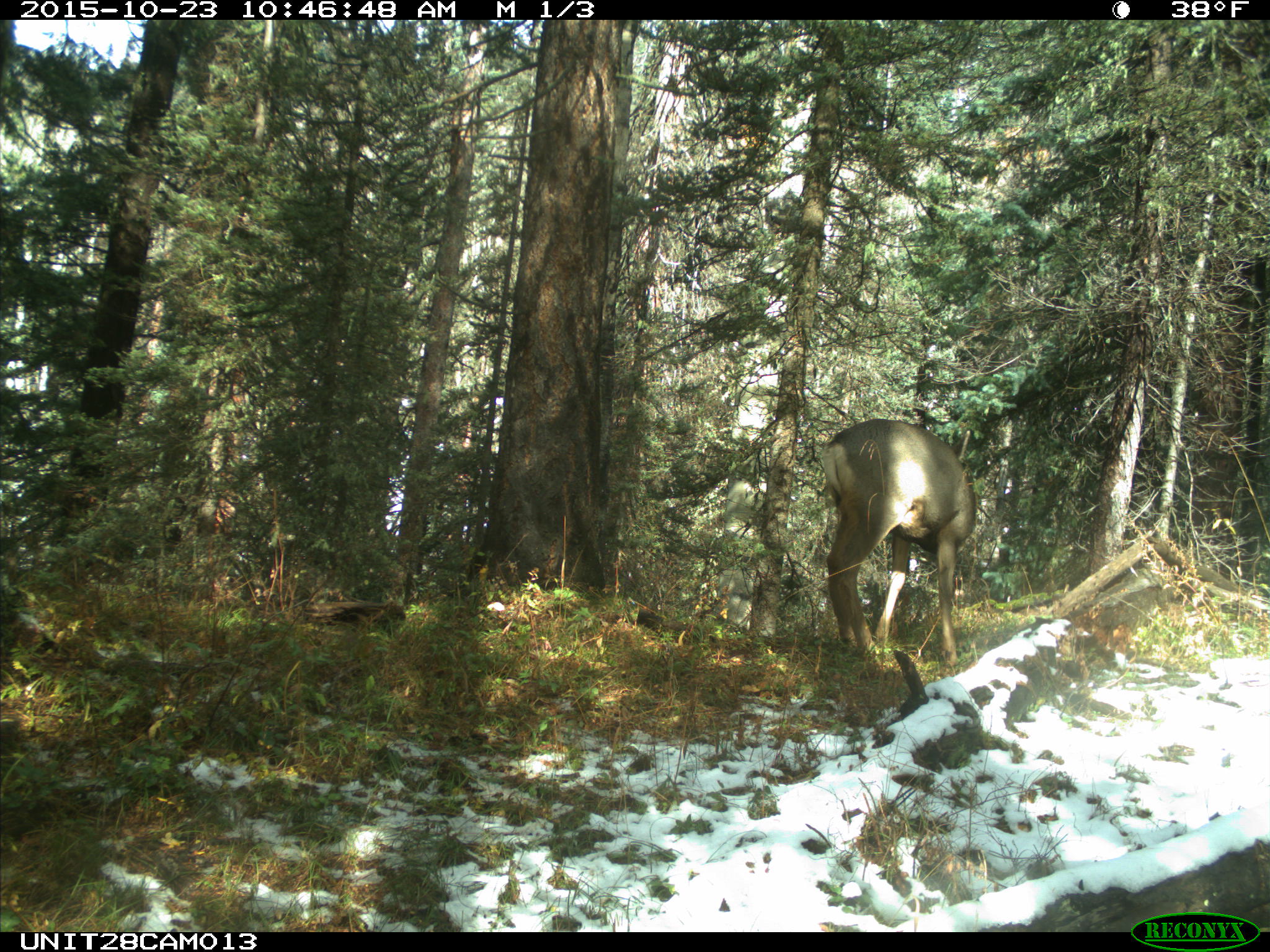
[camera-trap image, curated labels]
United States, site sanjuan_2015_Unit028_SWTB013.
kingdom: Animalia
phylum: Chordata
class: Mammalia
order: Artiodactyla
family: Cervidae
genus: Odocoileus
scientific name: Odocoileus hemionus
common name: mule deer